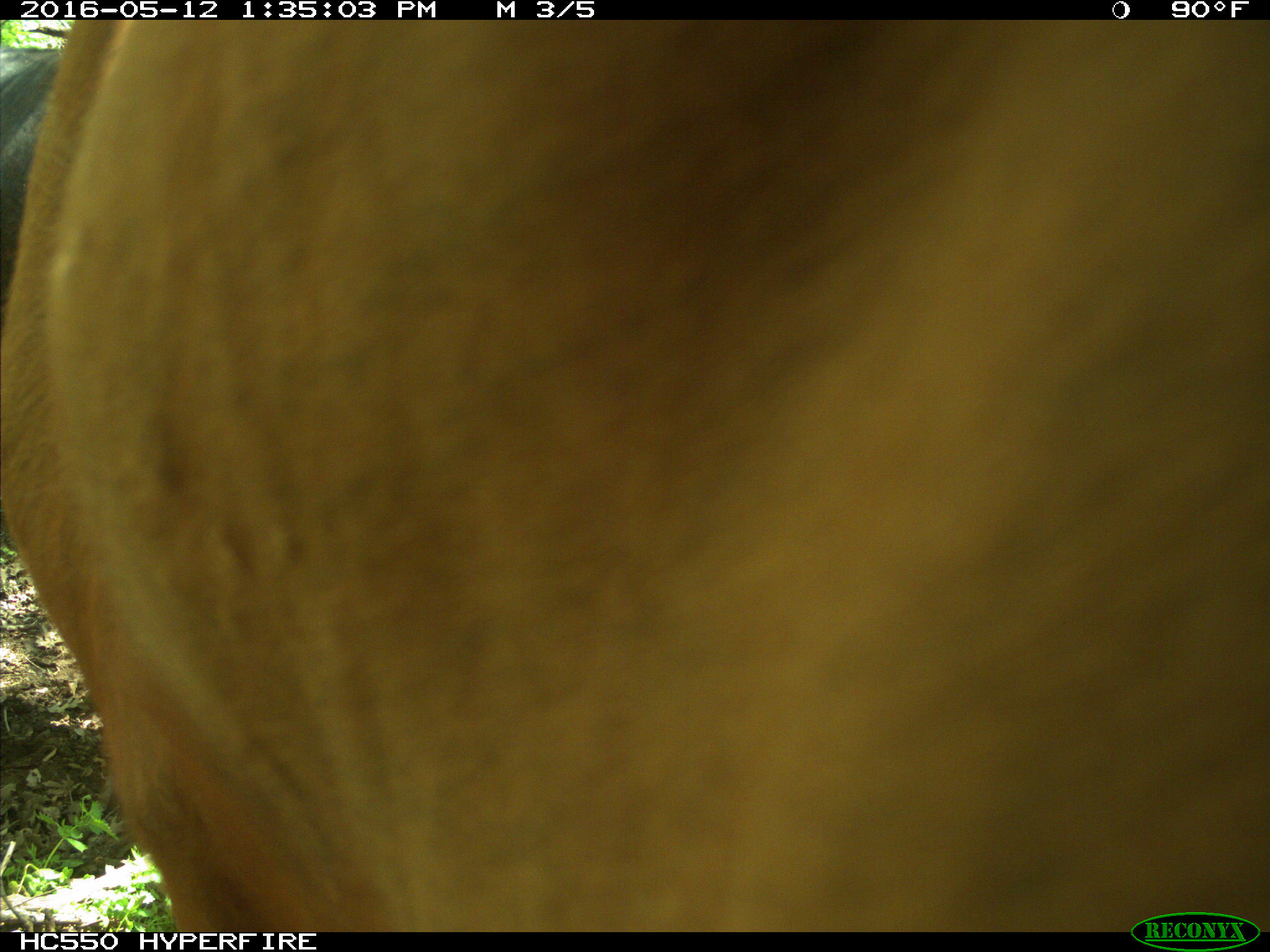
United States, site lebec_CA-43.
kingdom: Animalia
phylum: Chordata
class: Mammalia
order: Artiodactyla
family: Bovidae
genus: Bos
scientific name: Bos taurus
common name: domestic cow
Bos taurus (domestic cow).